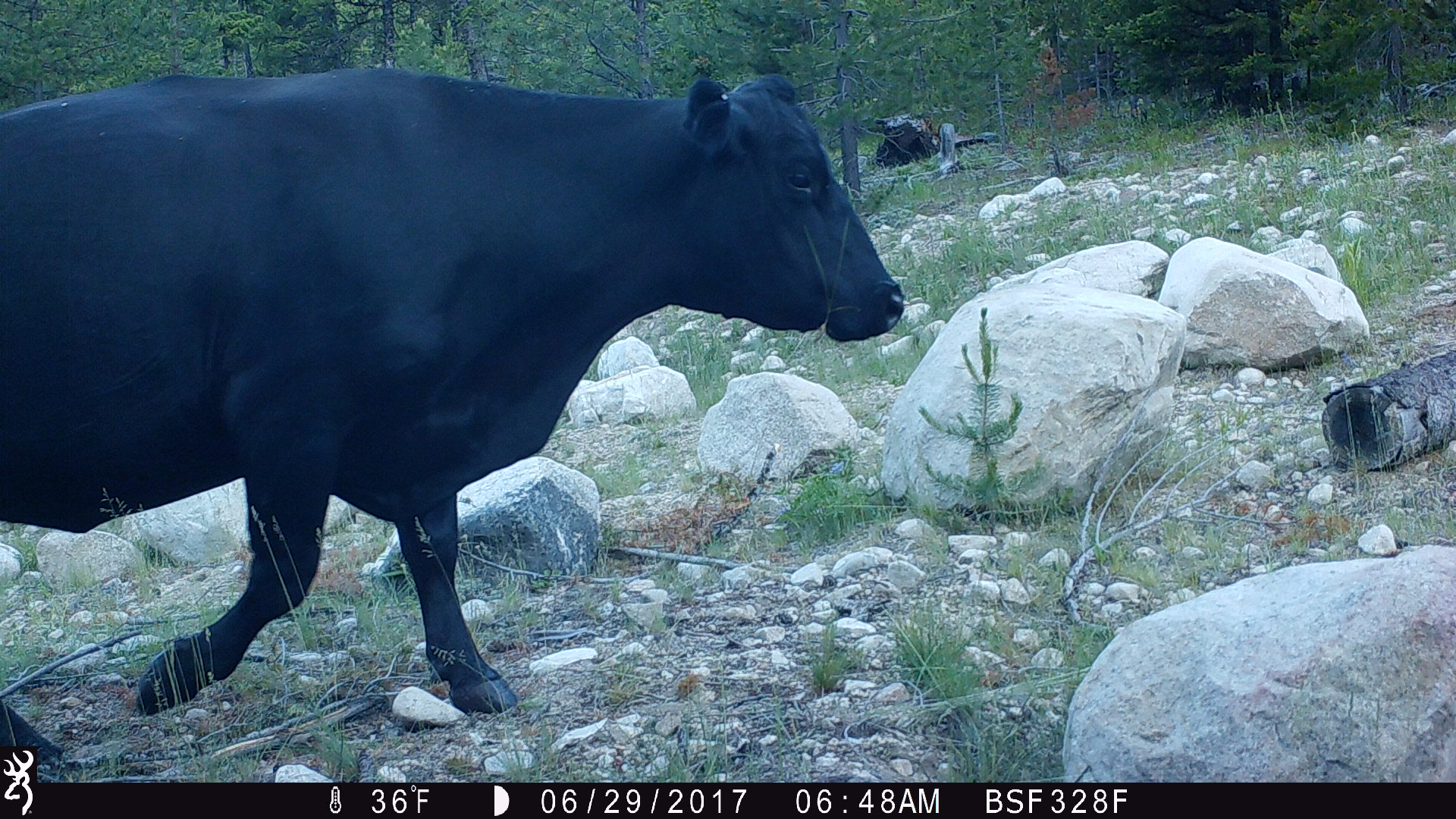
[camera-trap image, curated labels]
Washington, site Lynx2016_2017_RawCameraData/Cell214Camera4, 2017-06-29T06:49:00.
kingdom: Animalia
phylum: Chordata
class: Mammalia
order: Artiodactyla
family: Bovidae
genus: Bos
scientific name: Bos taurus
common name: domestic cattle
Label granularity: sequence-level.